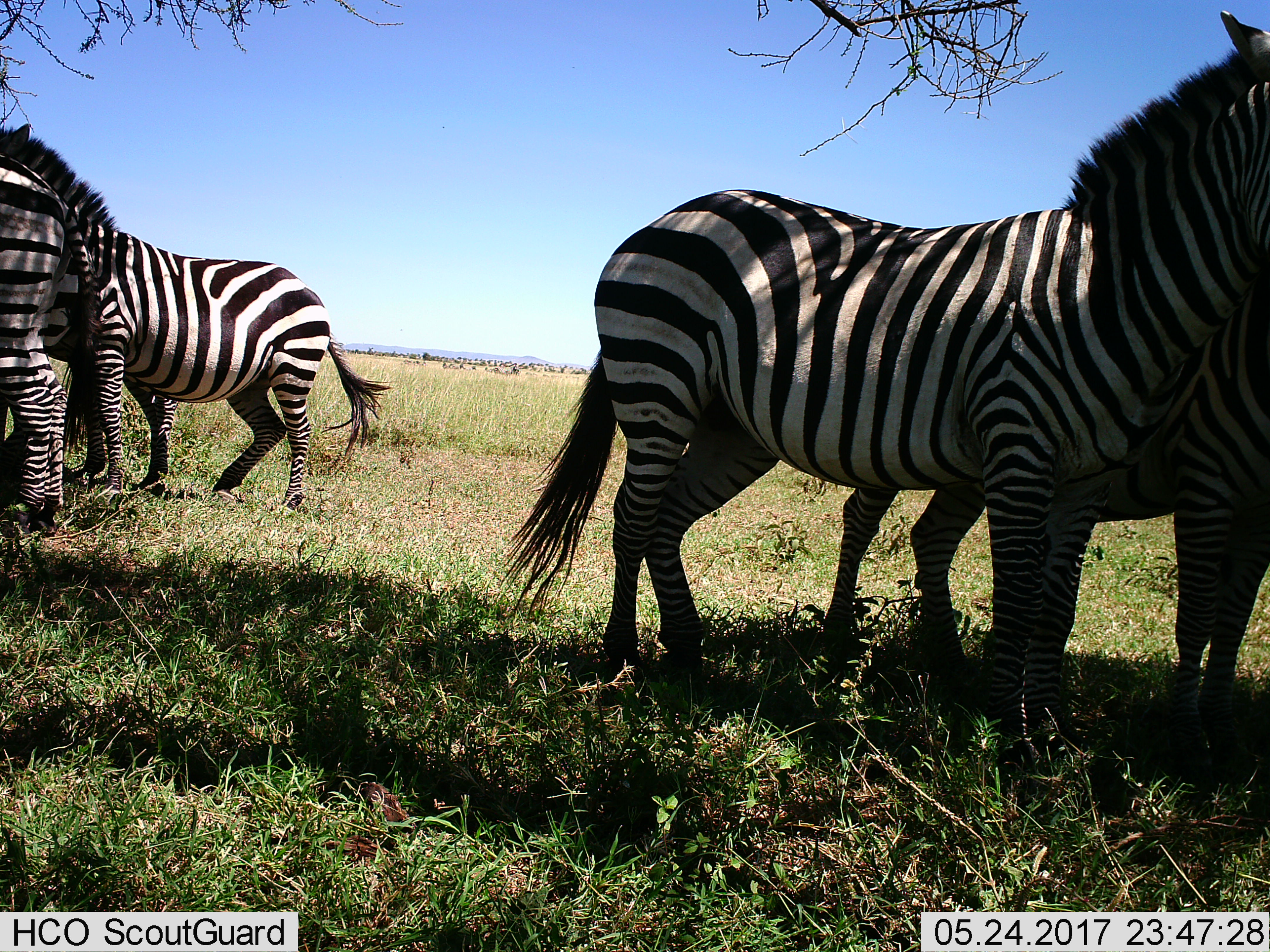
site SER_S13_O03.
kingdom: Animalia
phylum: Chordata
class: Mammalia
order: Perissodactyla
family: Equidae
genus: Equus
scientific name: Equus quagga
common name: plains zebra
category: zebraplains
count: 5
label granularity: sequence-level